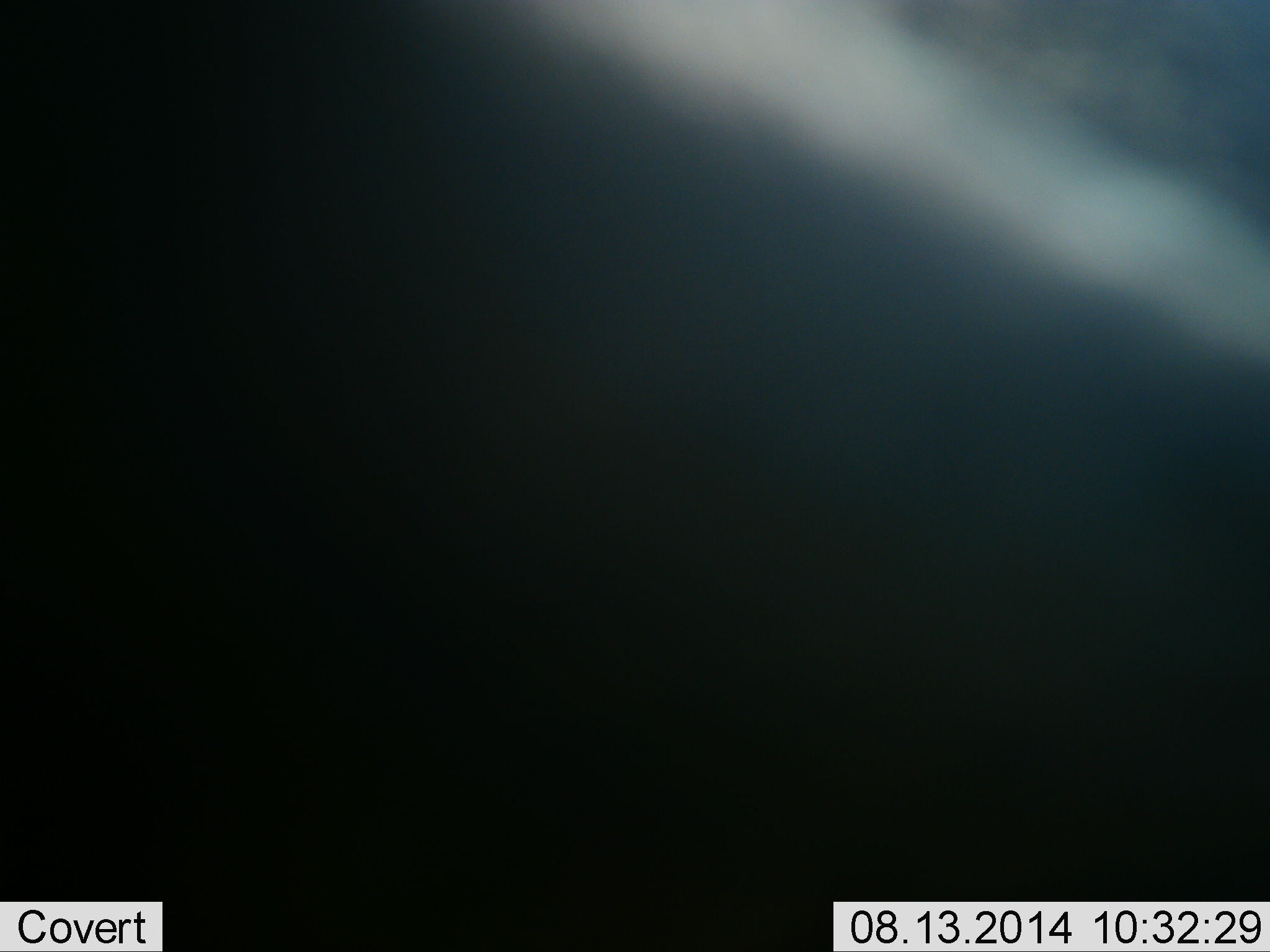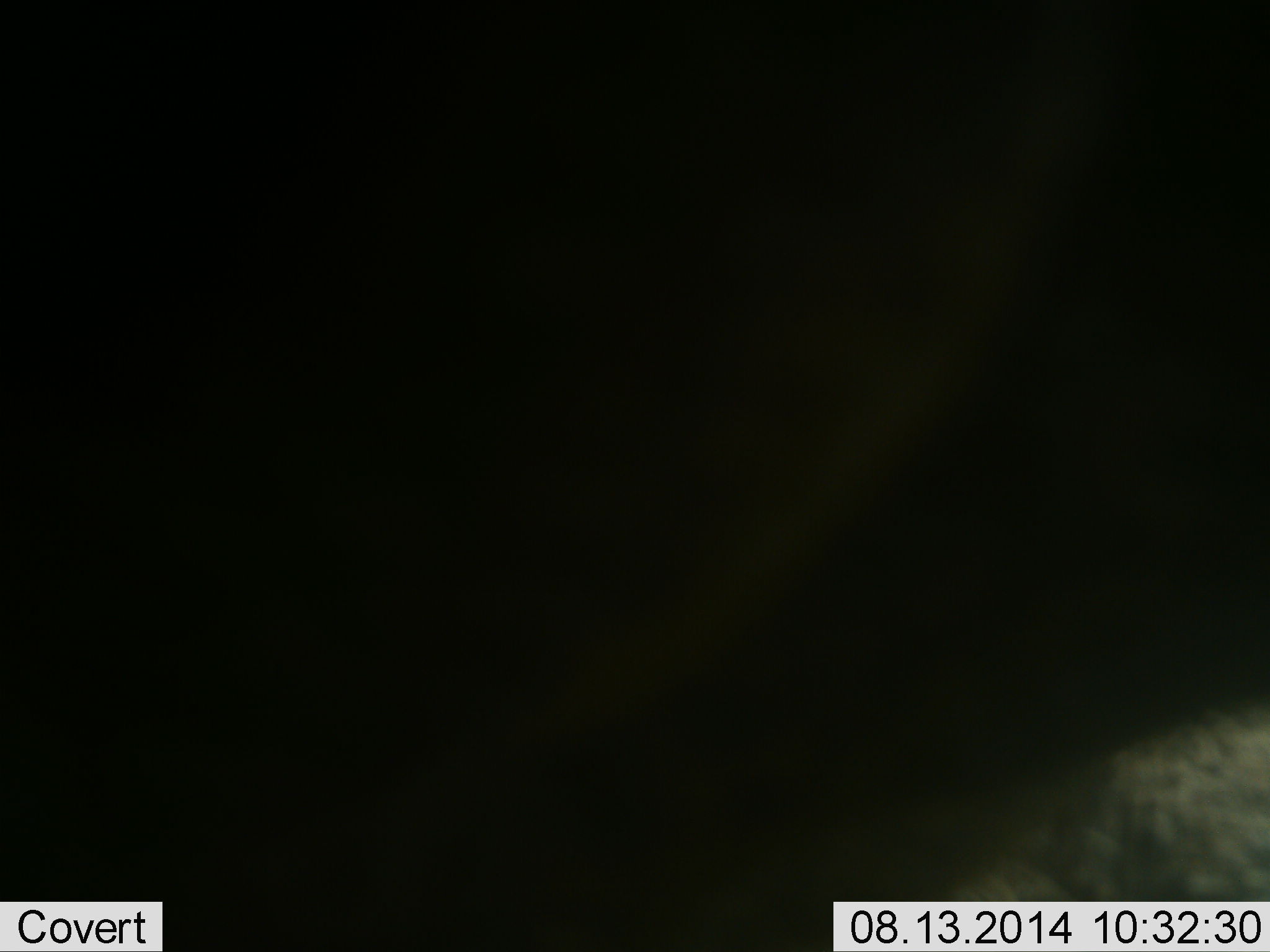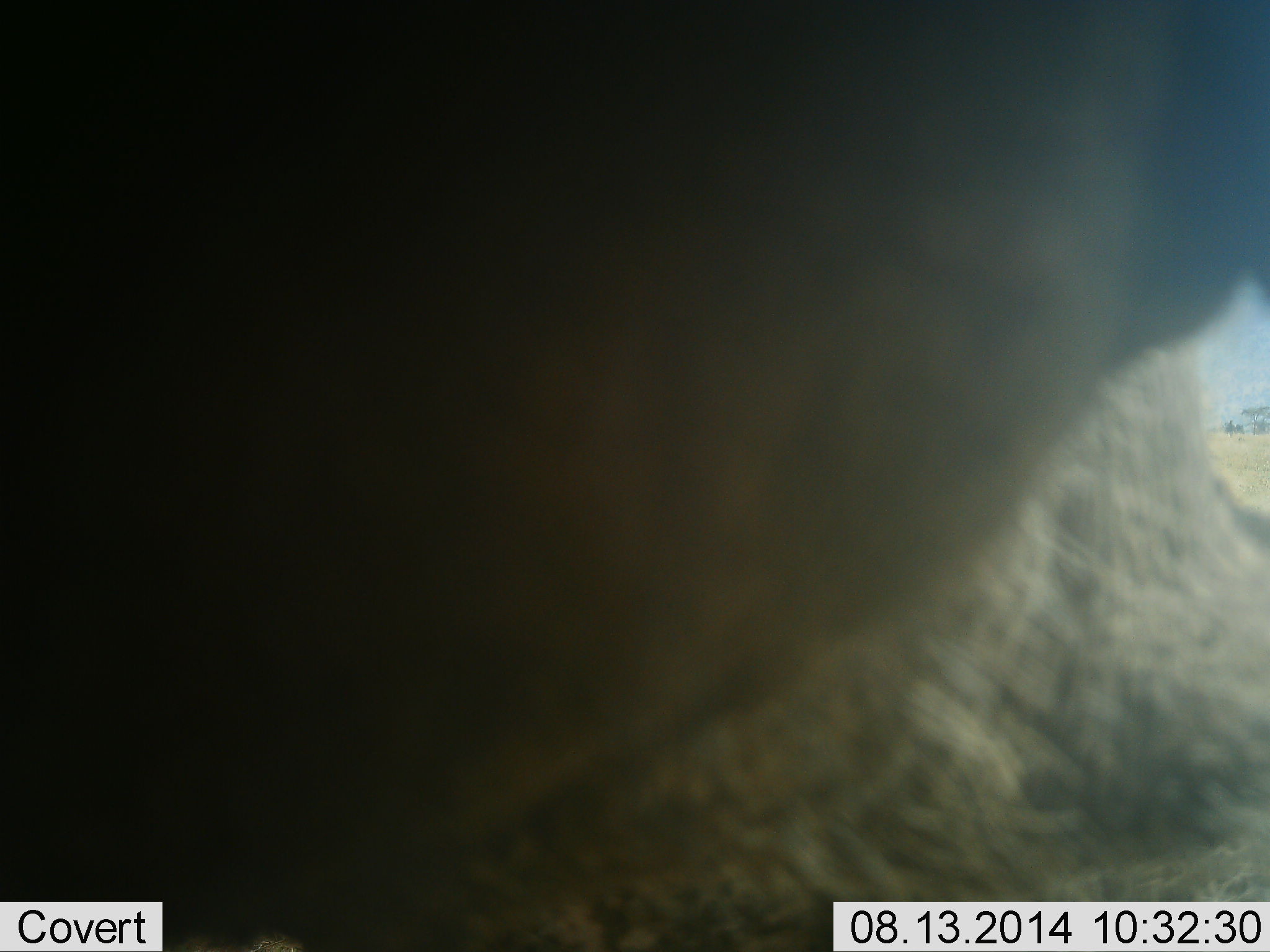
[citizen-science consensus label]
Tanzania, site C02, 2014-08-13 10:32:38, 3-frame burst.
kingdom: Animalia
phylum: Chordata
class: Mammalia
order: Artiodactyla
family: Bovidae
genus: Connochaetes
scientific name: Connochaetes taurinus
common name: blue wildebeest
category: wildebeest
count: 1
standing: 100%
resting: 0%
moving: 0%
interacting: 0%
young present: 0%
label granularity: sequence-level